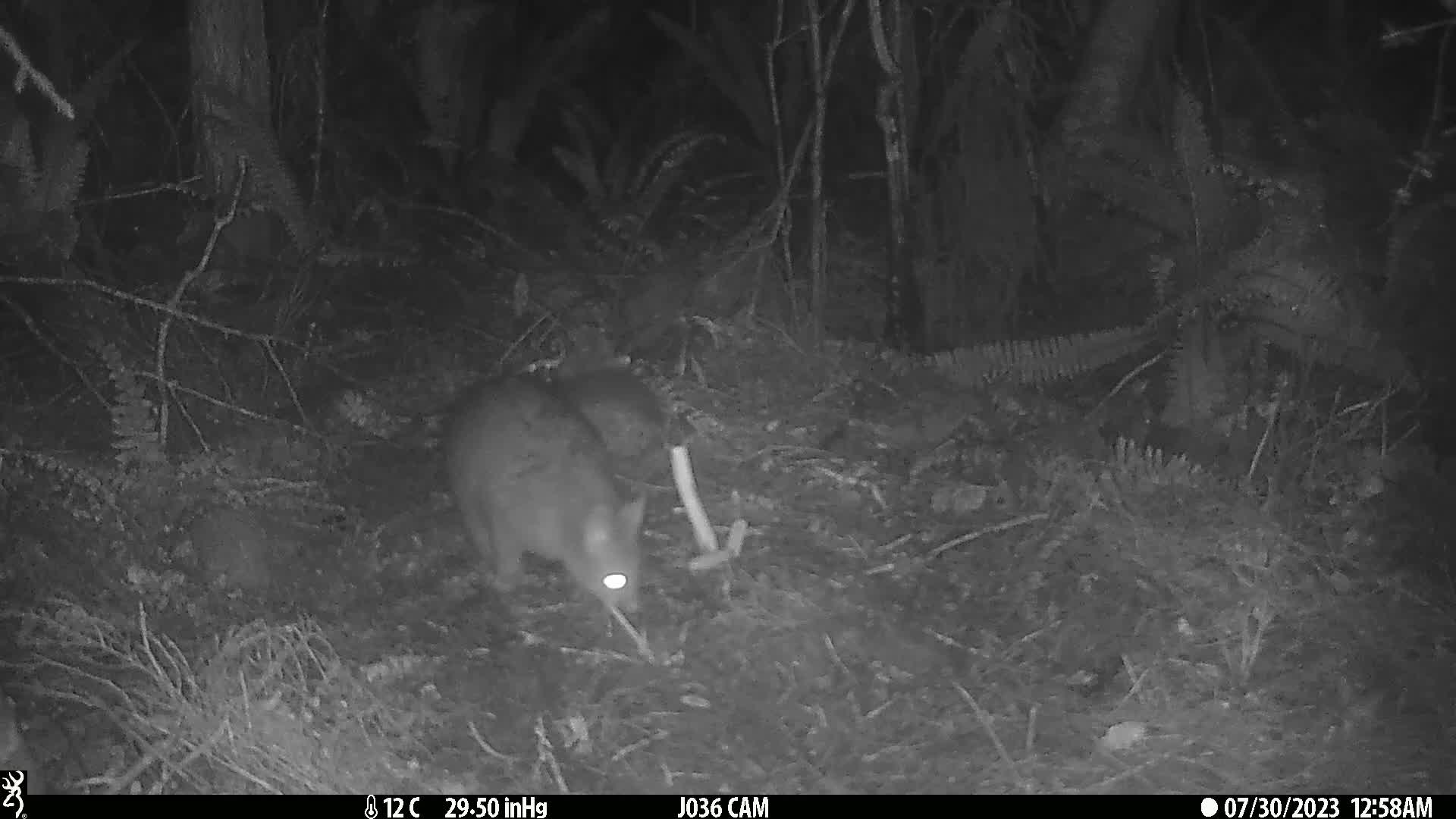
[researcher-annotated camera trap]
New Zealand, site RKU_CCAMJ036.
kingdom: Animalia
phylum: Chordata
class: Mammalia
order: Diprotodontia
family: Phalangeridae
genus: Trichosurus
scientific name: Trichosurus vulpecula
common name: common brushtail possum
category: possum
Possum (common brushtail possum) (Trichosurus vulpecula).